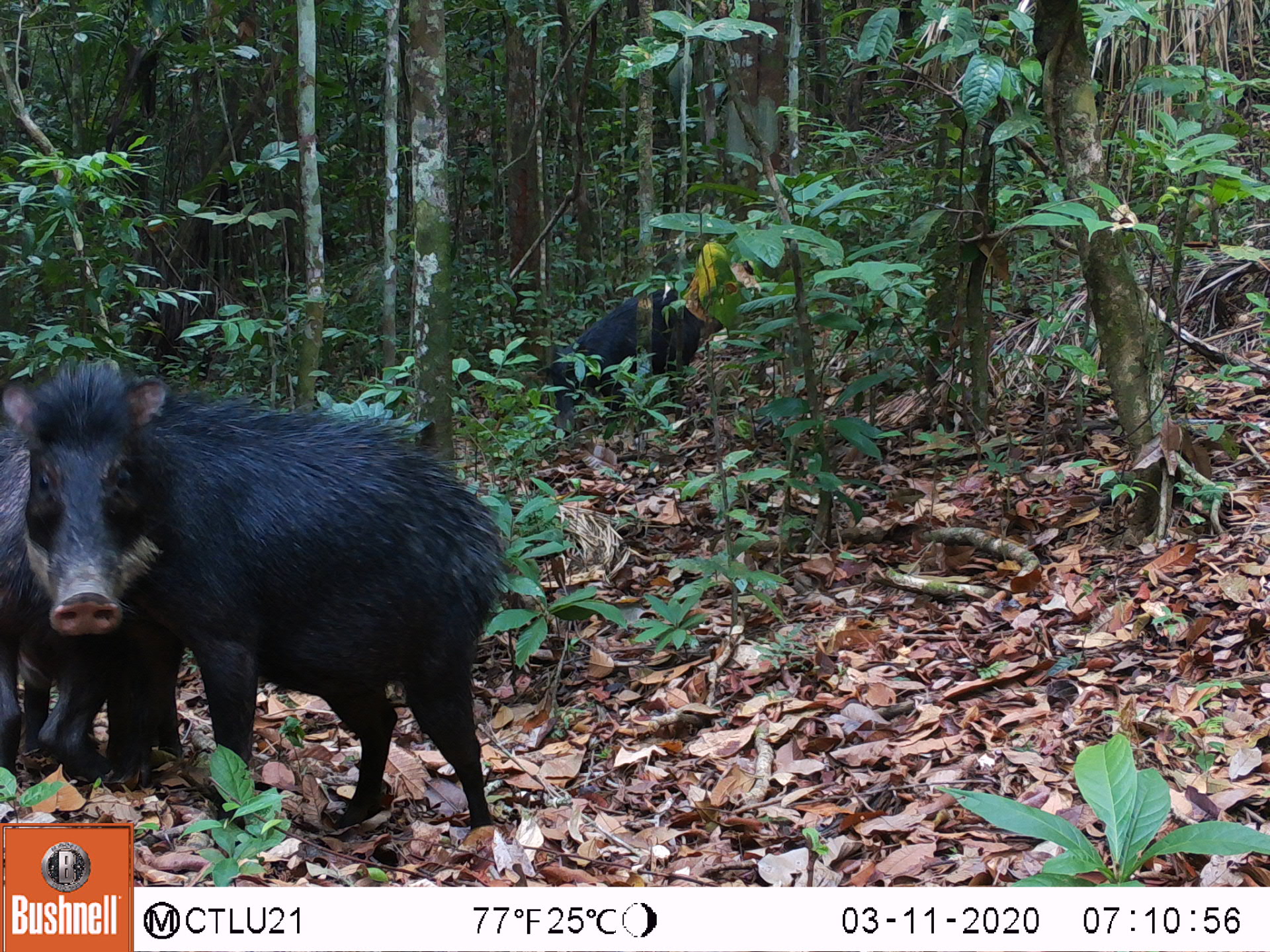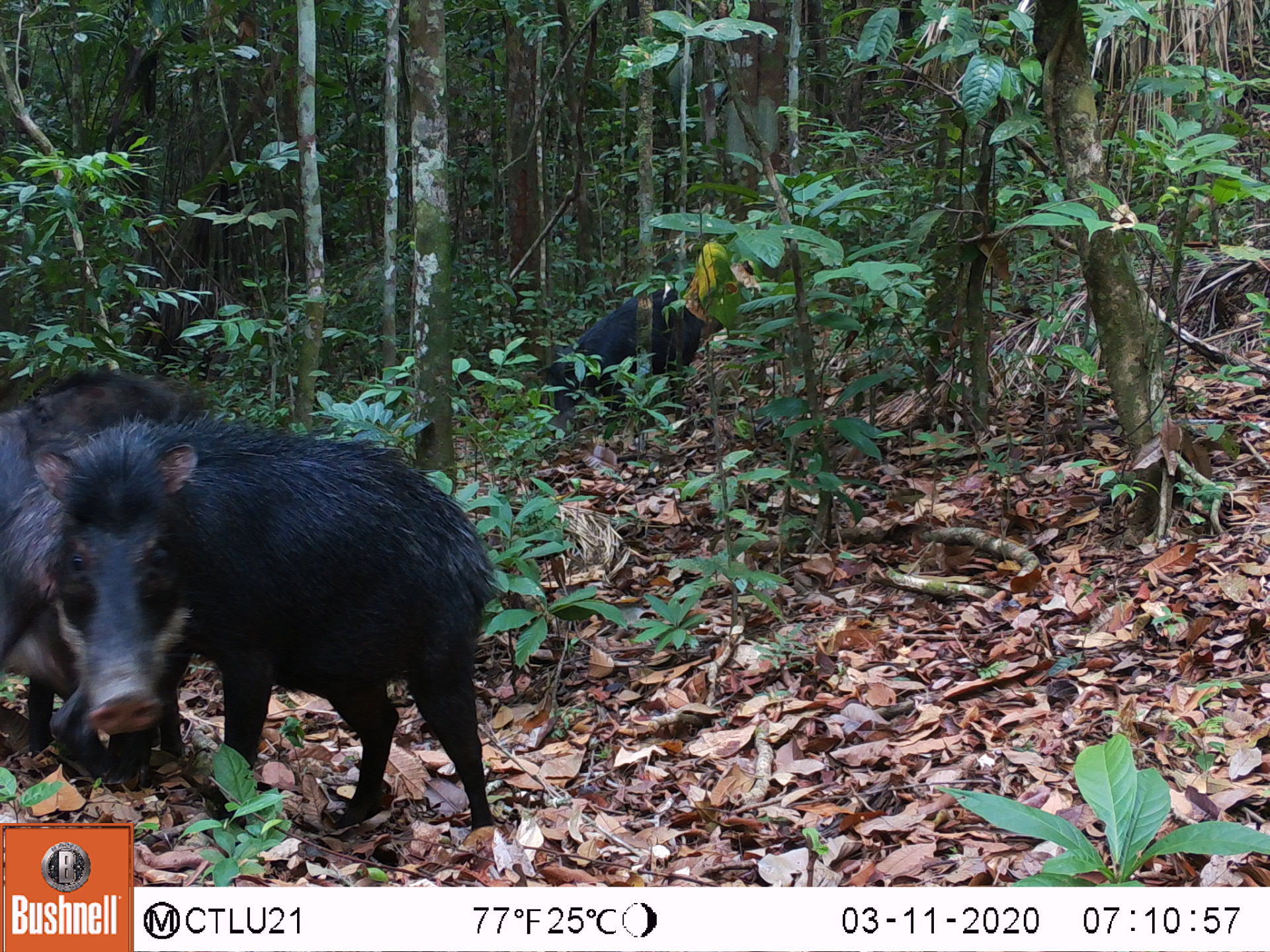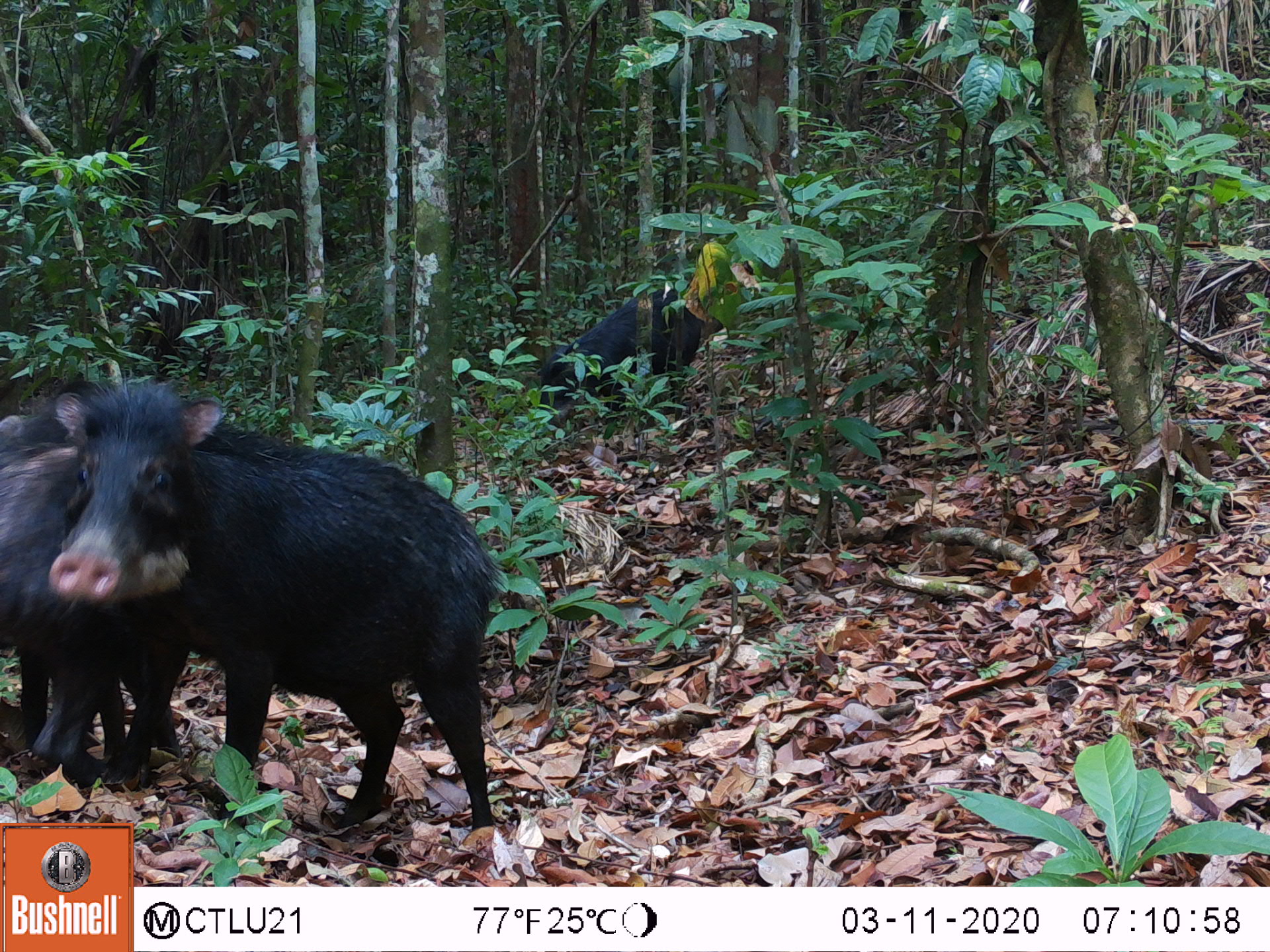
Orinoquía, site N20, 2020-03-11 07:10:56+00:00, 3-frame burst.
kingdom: Animalia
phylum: Chordata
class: Mammalia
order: Artiodactyla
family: Tayassuidae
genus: Tayassu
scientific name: Tayassu pecari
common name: white-lipped peccary